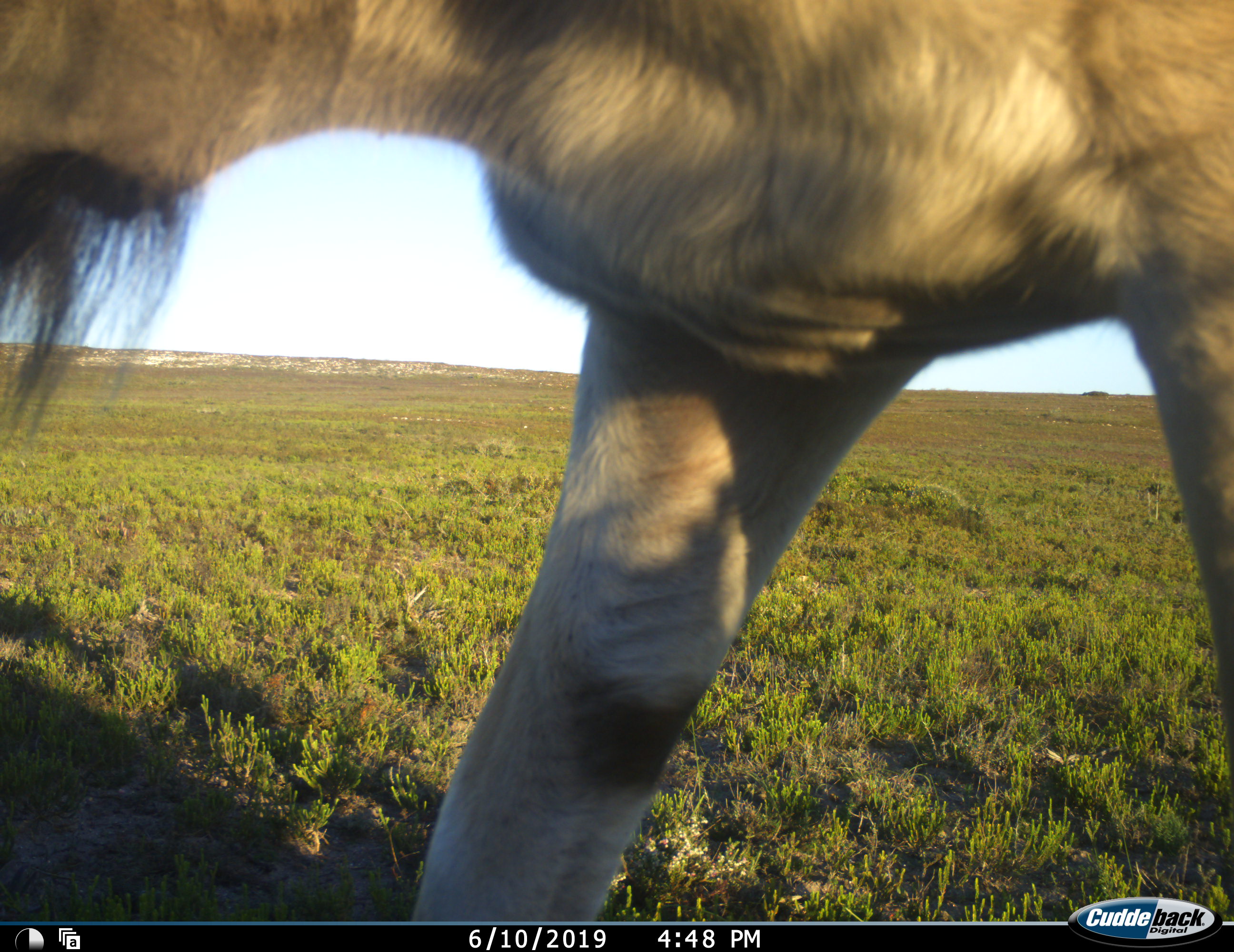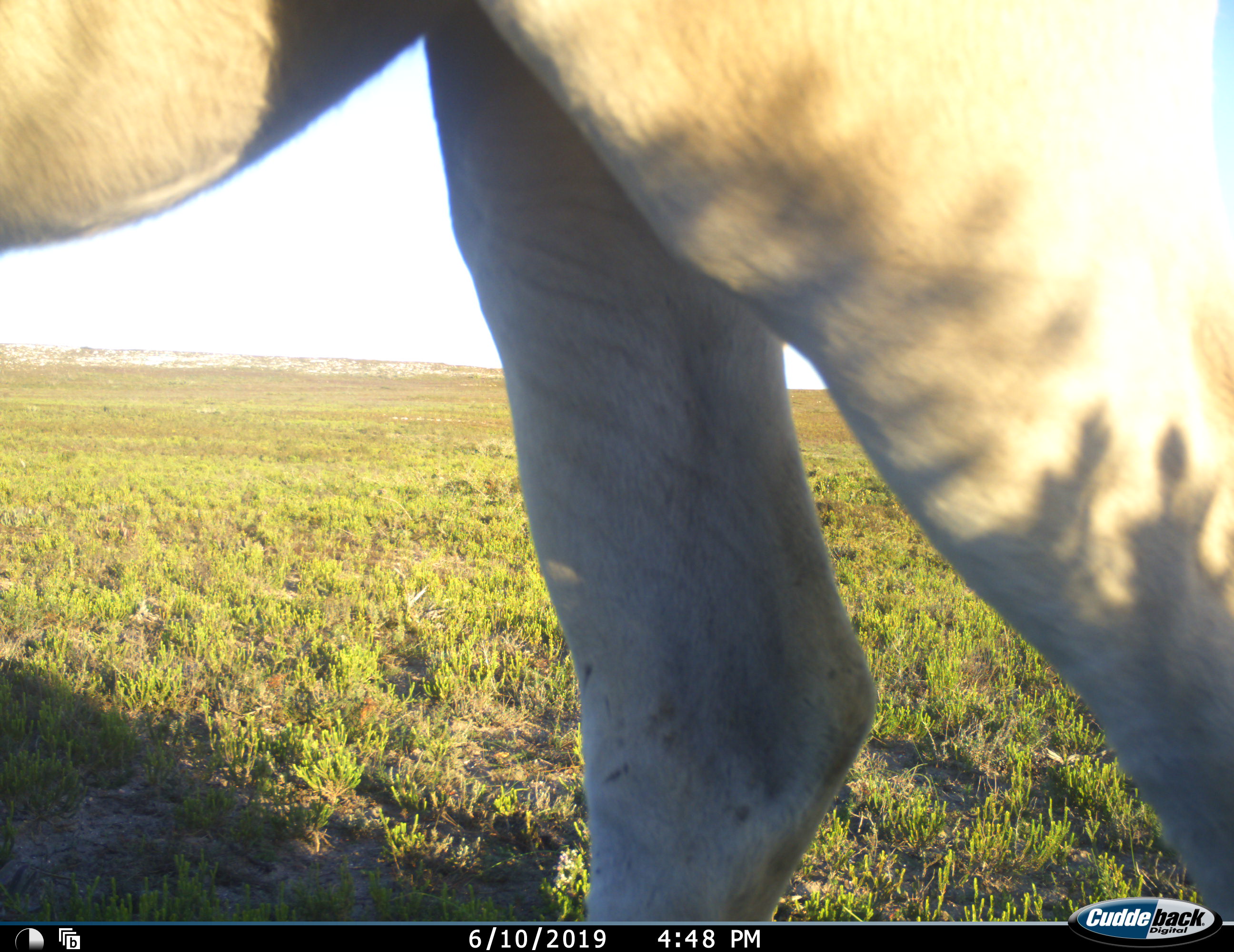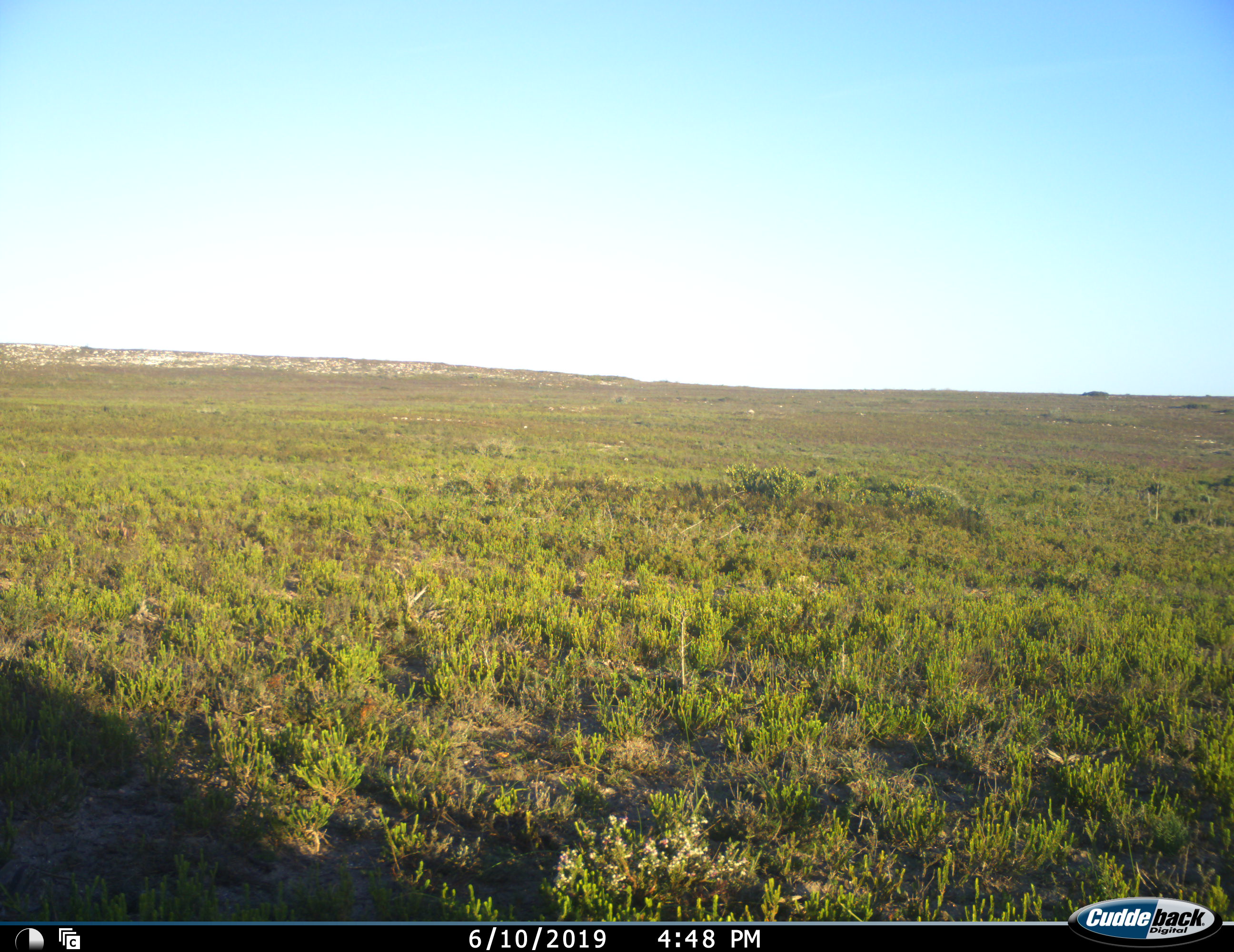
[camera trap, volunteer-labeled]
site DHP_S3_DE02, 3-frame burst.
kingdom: Animalia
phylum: Chordata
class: Mammalia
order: Artiodactyla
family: Bovidae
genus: Tragelaphus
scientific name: Tragelaphus oryx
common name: eland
Eland (Tragelaphus oryx), count 1. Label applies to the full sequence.